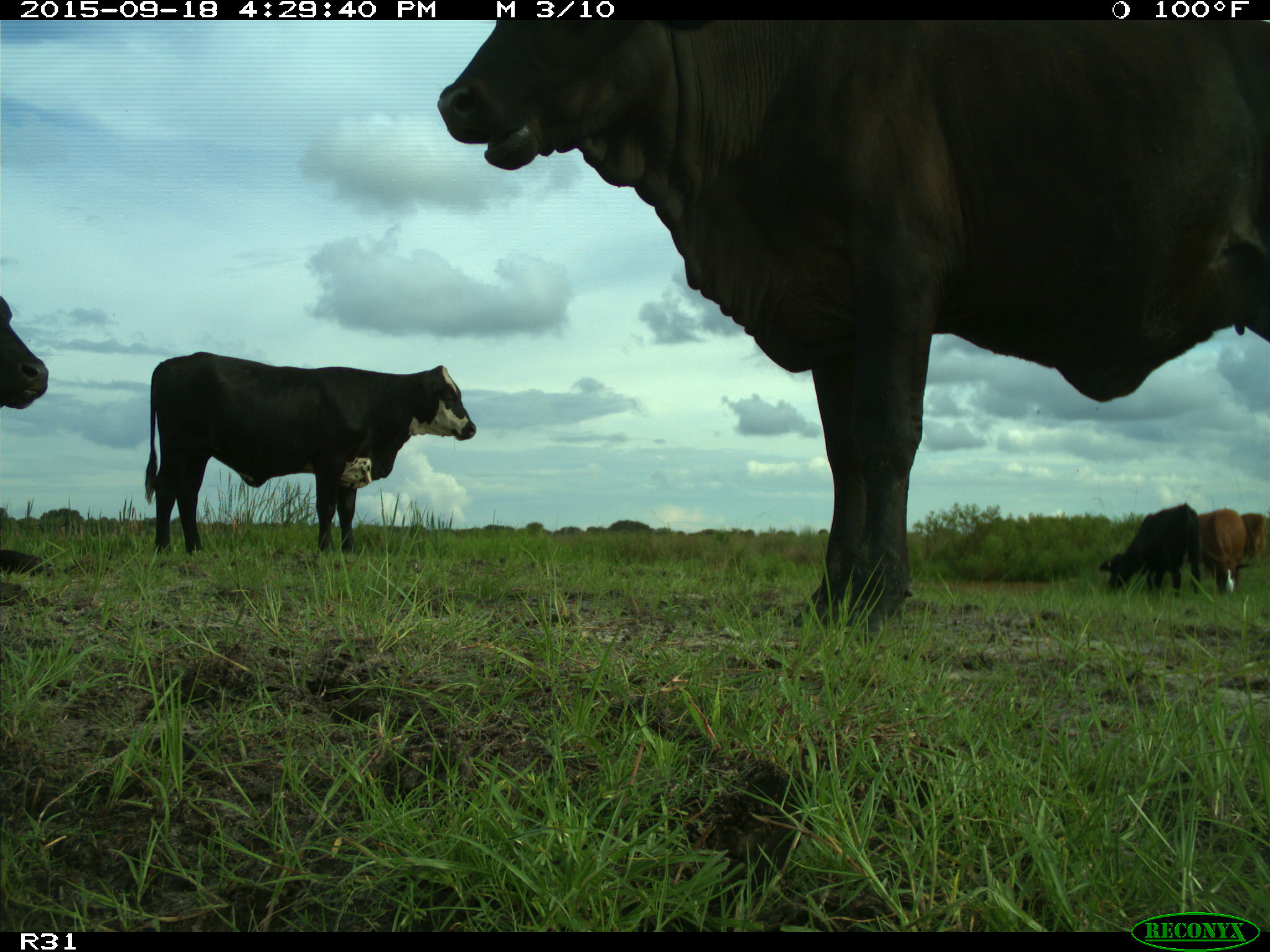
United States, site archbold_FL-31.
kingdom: Animalia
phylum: Chordata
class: Mammalia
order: Artiodactyla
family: Bovidae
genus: Bos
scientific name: Bos taurus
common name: domestic cow